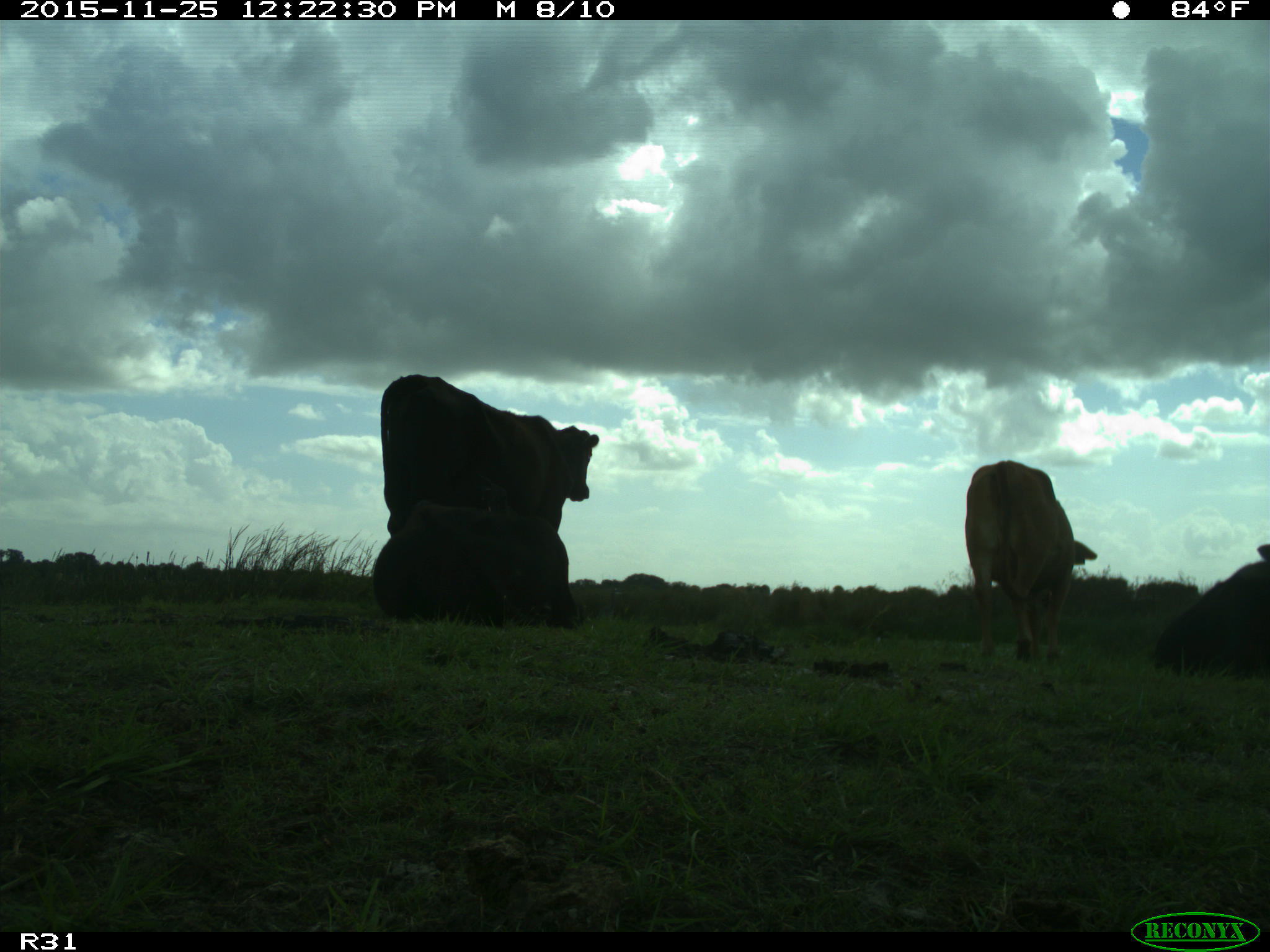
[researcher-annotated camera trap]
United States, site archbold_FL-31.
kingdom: Animalia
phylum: Chordata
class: Mammalia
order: Artiodactyla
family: Bovidae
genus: Bos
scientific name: Bos taurus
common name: domestic cow